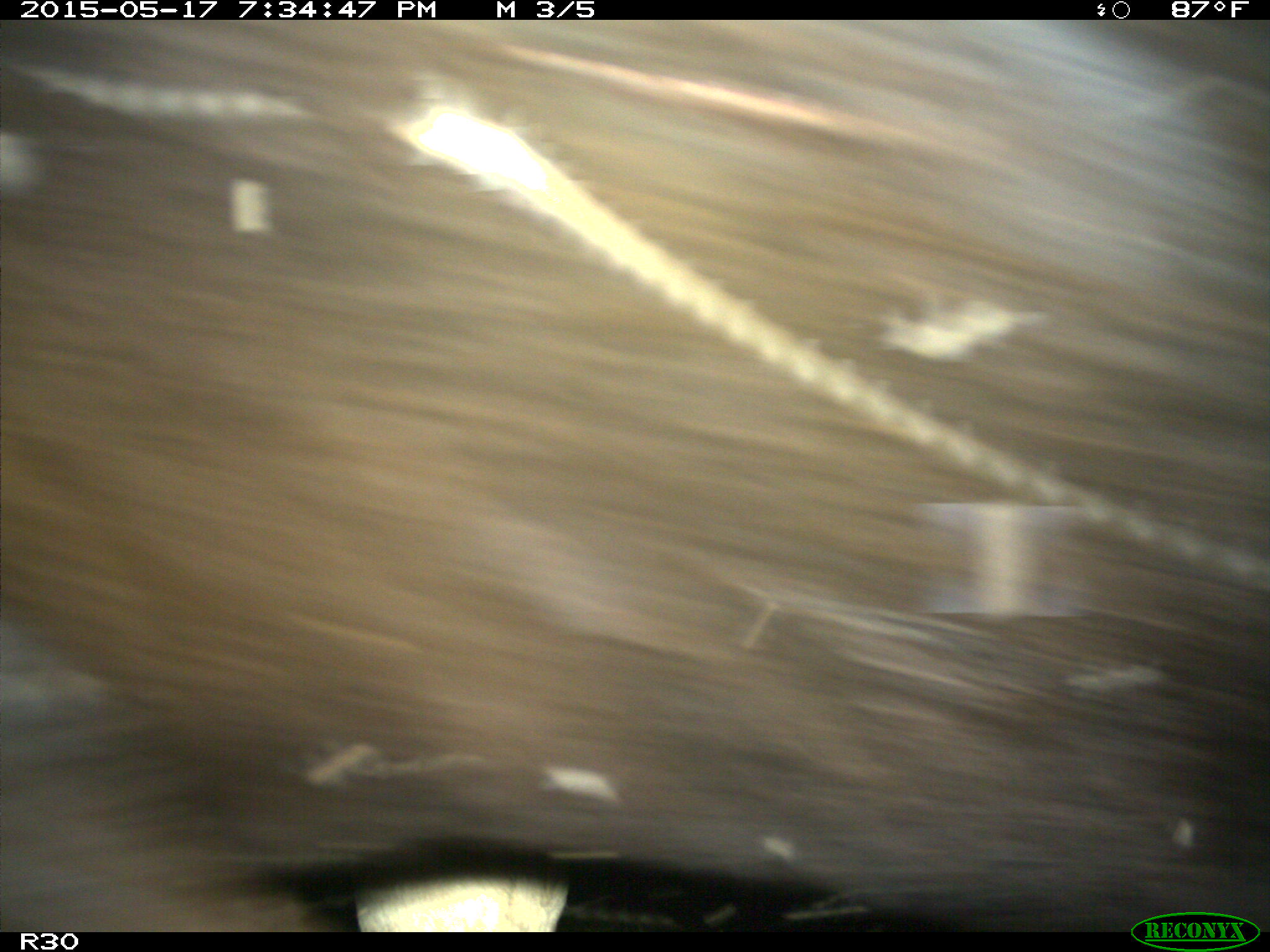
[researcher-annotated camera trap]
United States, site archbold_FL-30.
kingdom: Animalia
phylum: Chordata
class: Mammalia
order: Artiodactyla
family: Bovidae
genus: Bos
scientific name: Bos taurus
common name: domestic cow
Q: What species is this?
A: Bos taurus (domestic cow).